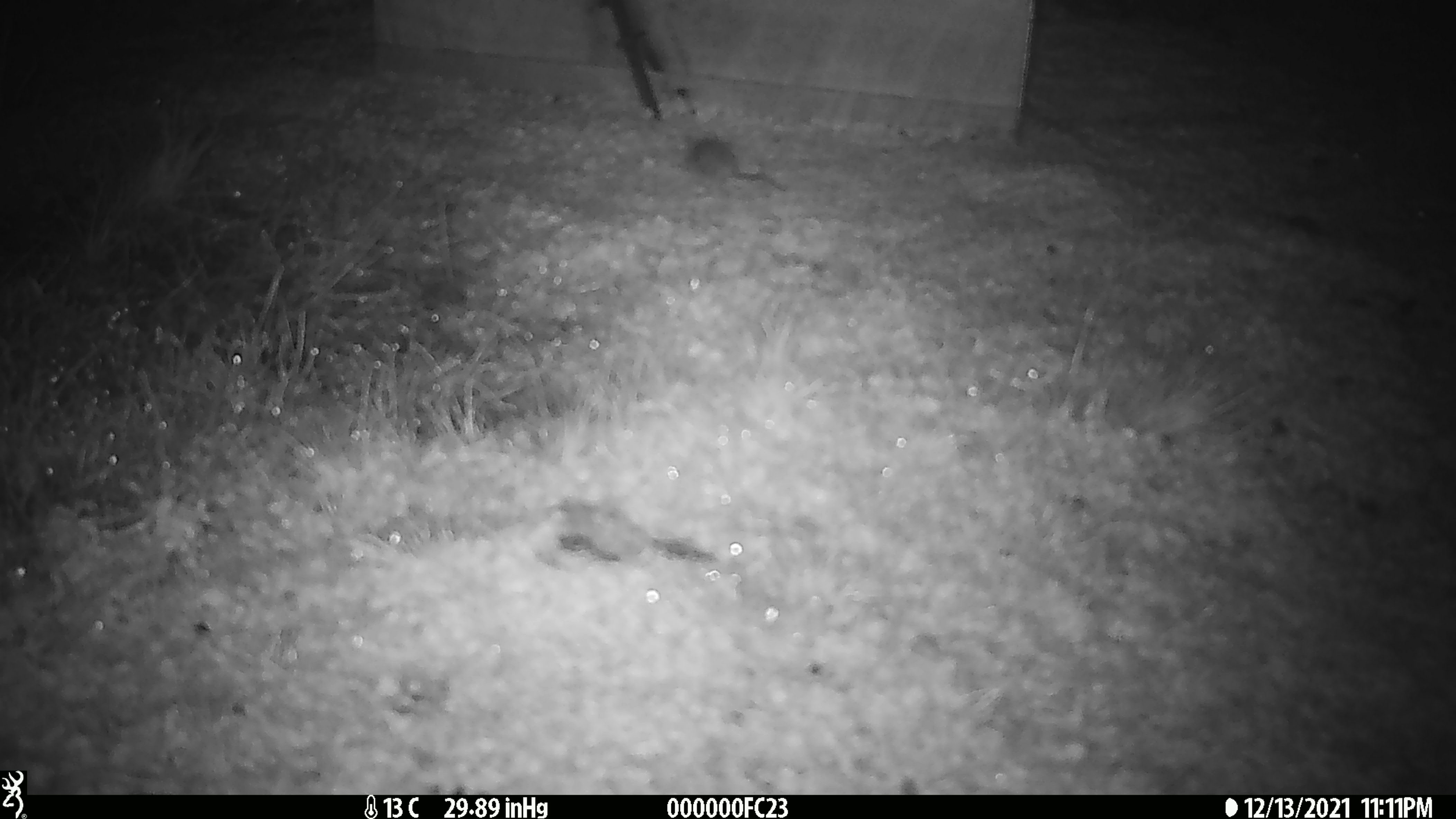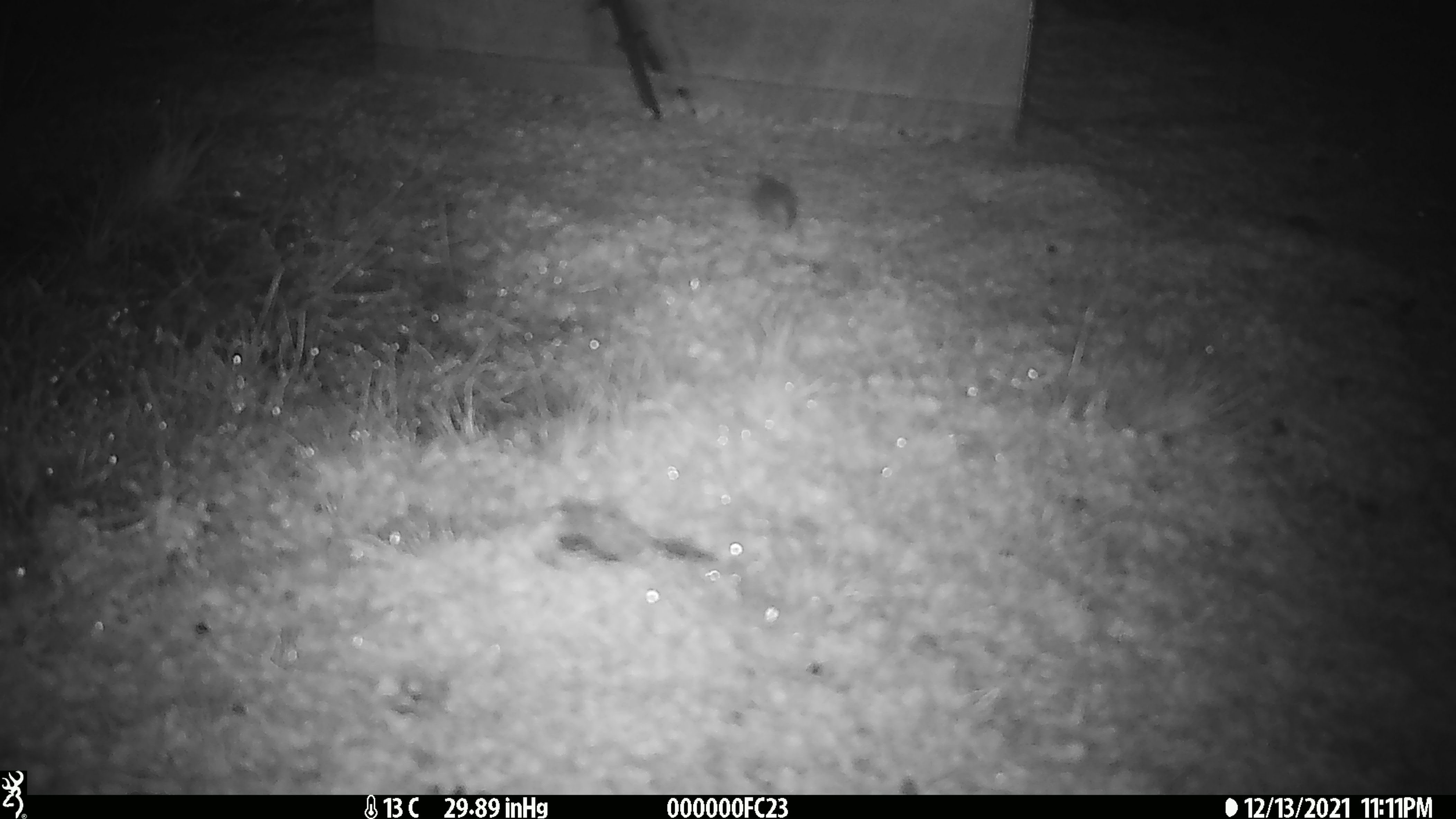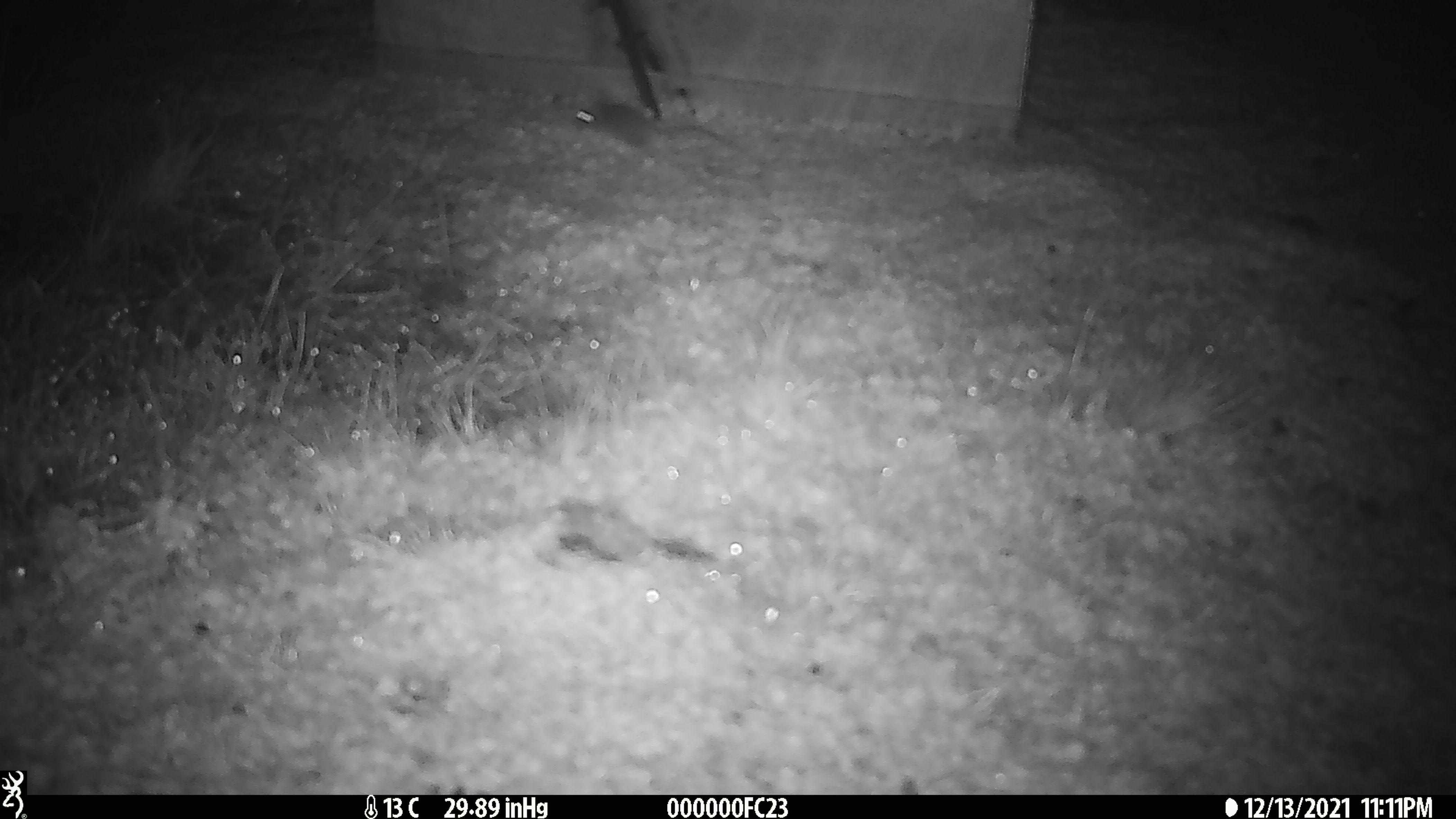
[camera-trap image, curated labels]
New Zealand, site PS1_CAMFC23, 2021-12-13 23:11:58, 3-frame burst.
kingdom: Animalia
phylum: Chordata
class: Mammalia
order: Rodentia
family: Muridae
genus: Mus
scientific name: Mus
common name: mouse